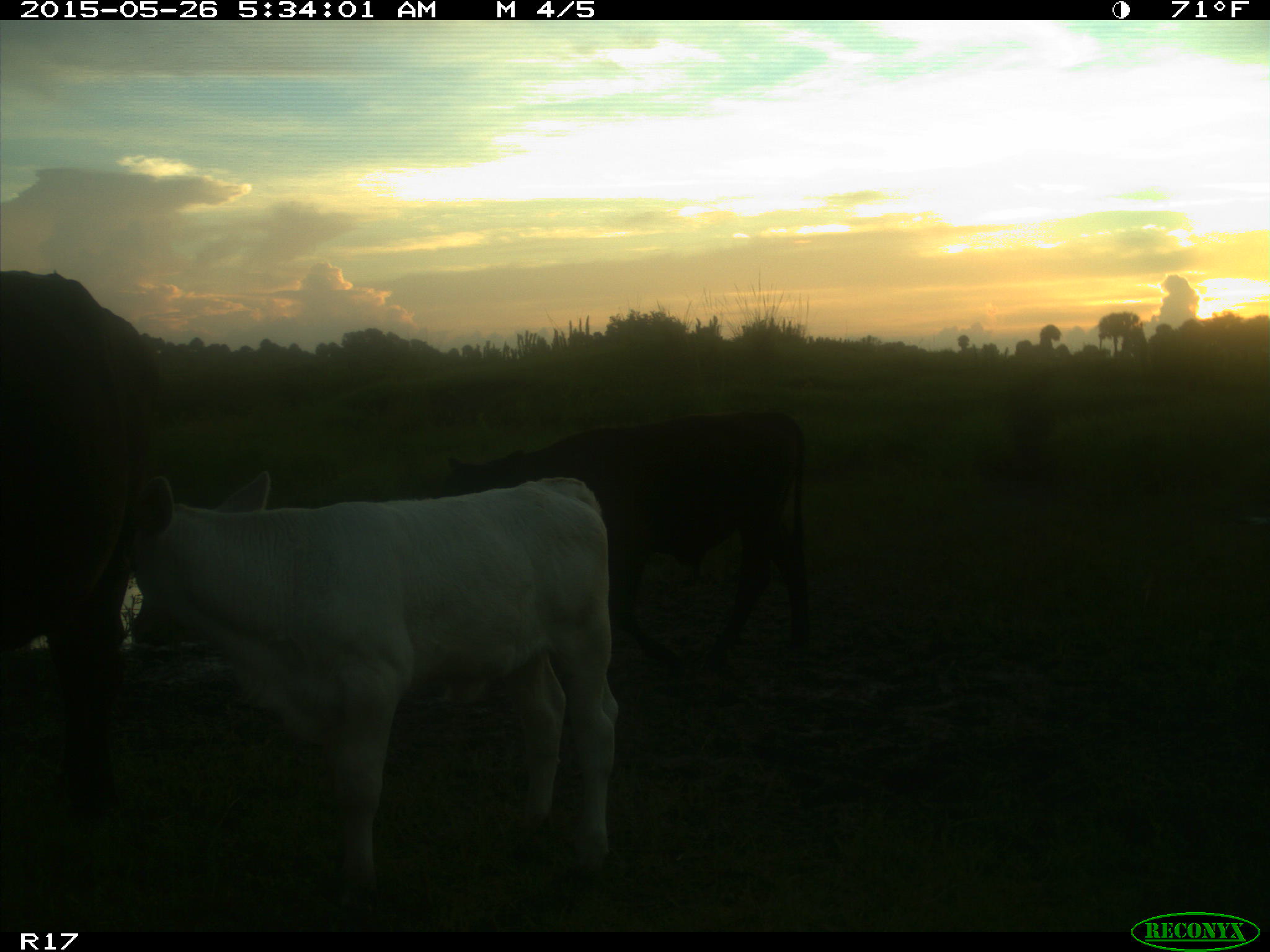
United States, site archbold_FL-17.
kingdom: Animalia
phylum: Chordata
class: Mammalia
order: Artiodactyla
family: Bovidae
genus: Bos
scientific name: Bos taurus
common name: domestic cow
Bos taurus (domestic cow).